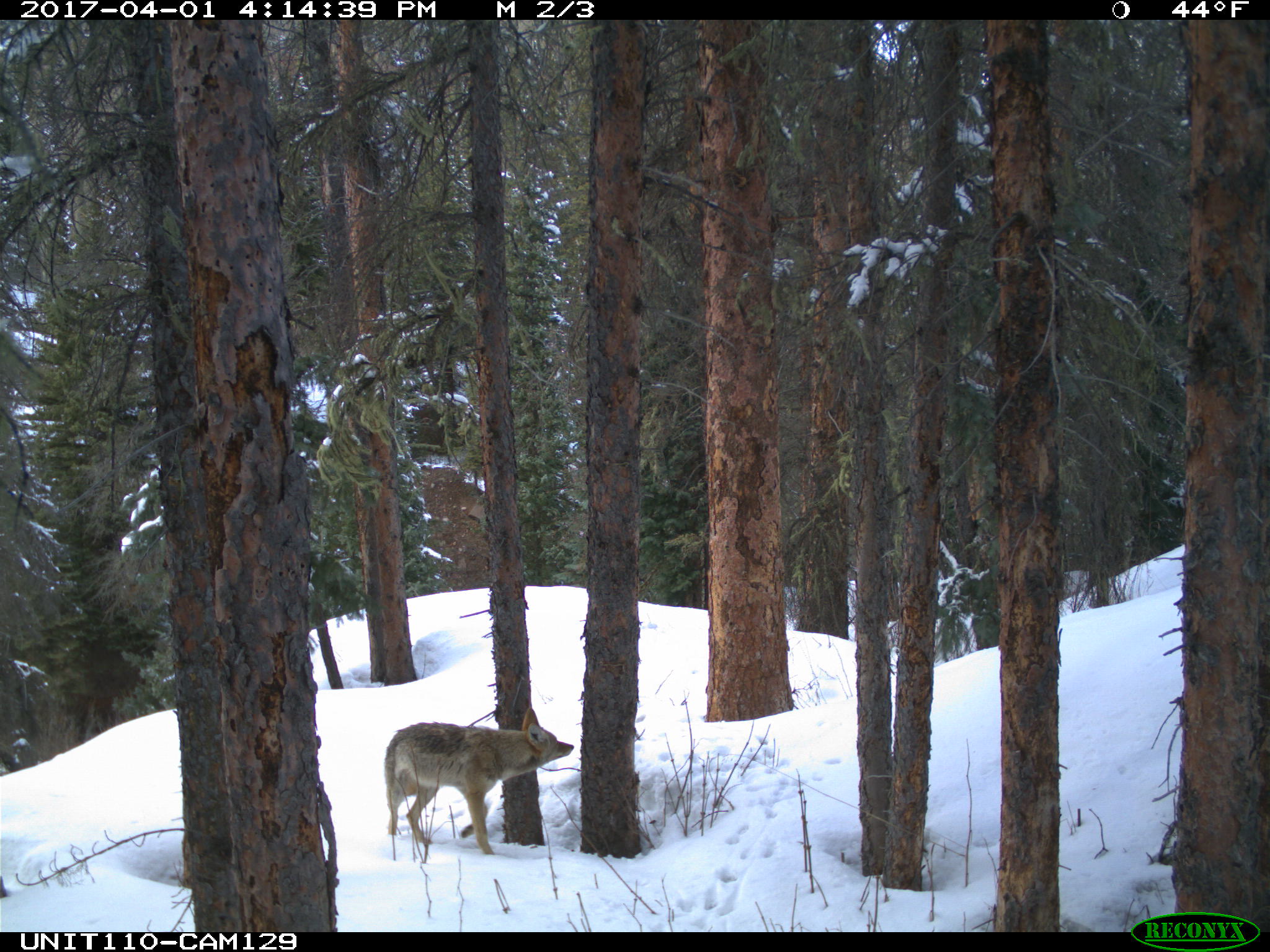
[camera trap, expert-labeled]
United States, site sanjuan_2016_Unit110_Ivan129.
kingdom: Animalia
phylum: Chordata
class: Mammalia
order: Carnivora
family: Canidae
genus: Canis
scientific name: Canis latrans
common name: coyote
Canis latrans (coyote).